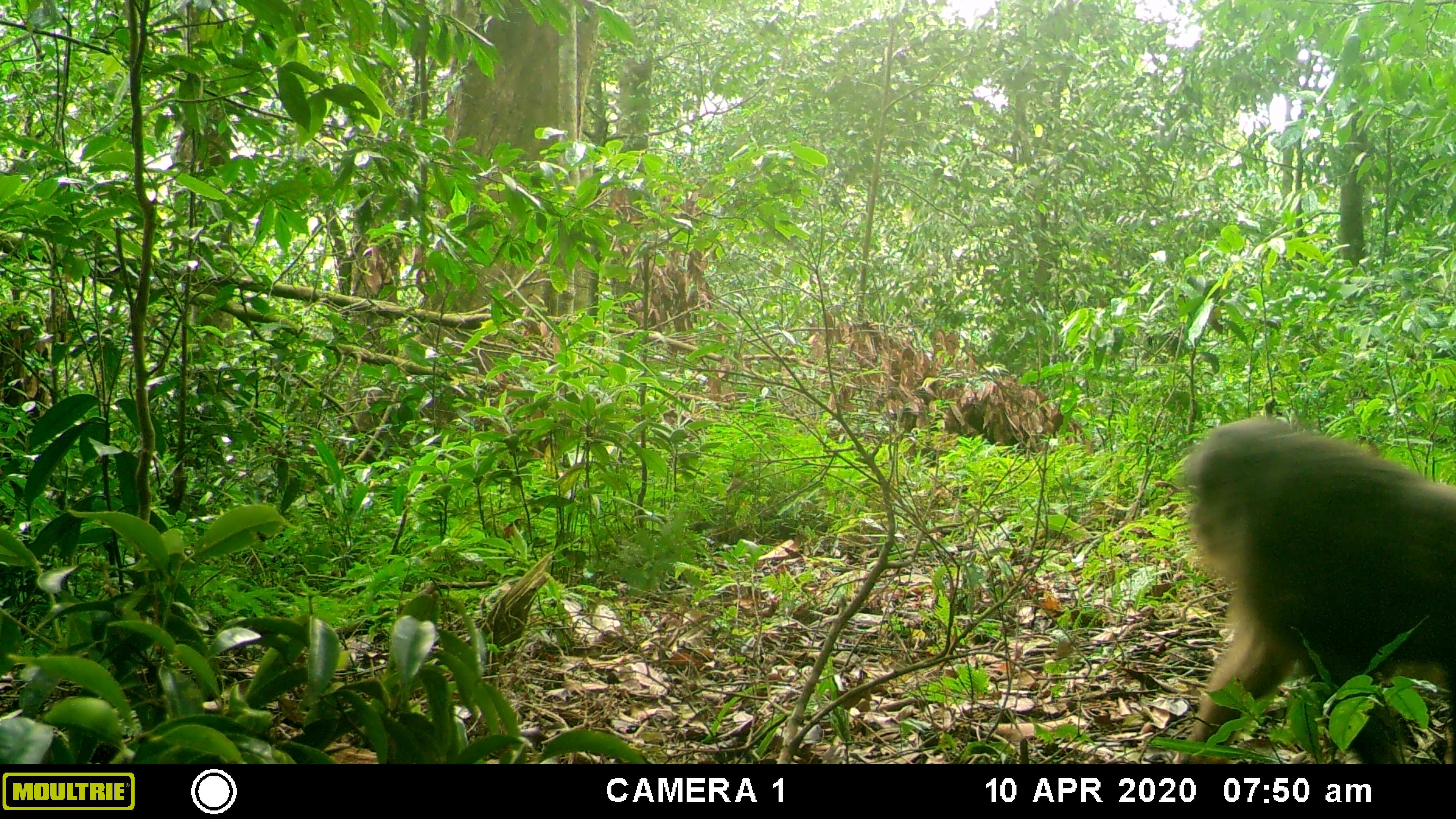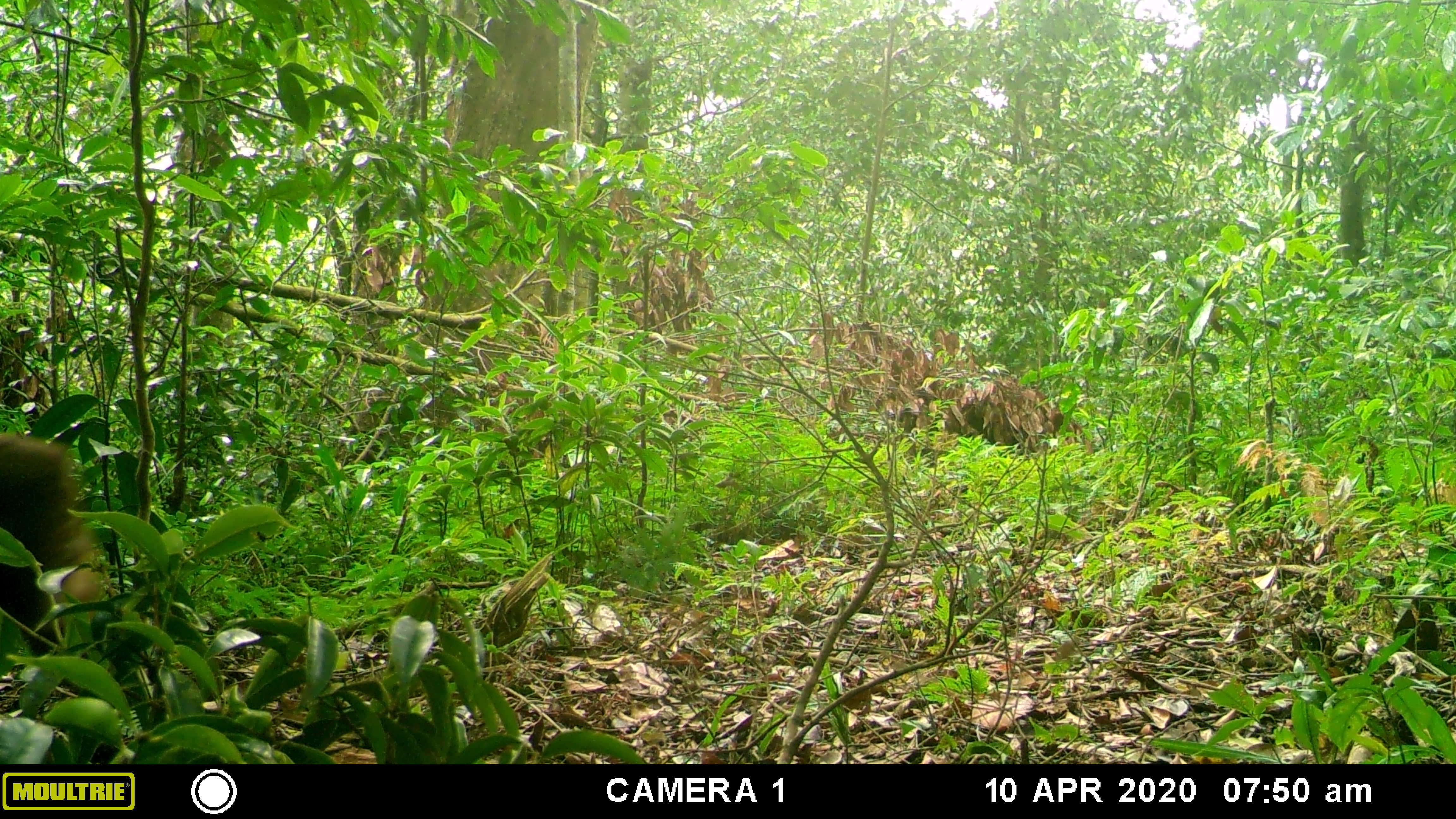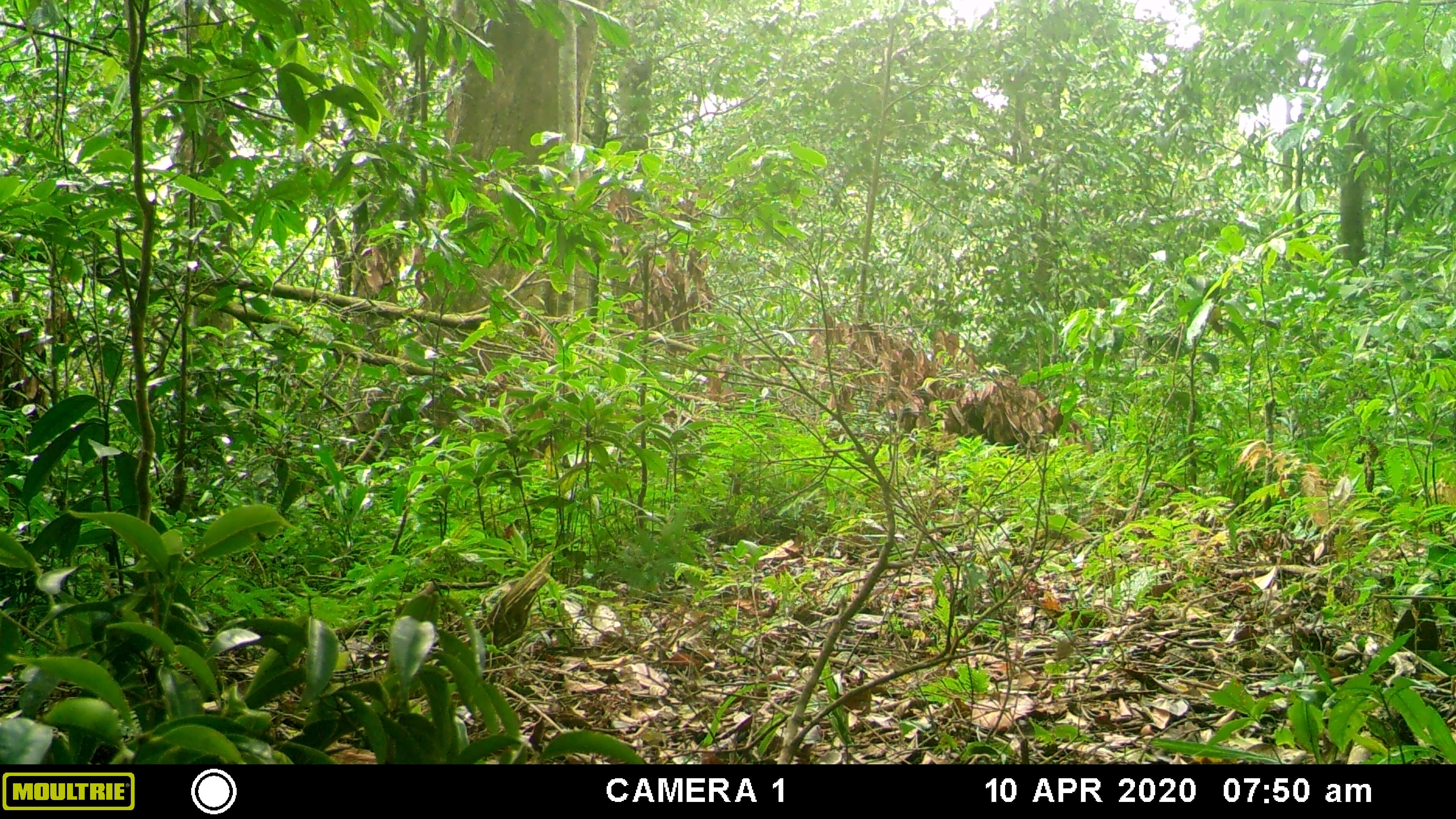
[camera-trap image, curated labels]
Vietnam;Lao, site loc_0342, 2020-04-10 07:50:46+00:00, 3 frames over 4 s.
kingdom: Animalia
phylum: Chordata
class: Mammalia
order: Primates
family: Cercopithecidae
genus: Macaca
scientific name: Macaca arctoides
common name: stump-tailed macaque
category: stump tailed macaque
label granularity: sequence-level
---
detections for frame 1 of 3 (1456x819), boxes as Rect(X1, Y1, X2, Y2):
stump tailed macaque: Rect(1178, 416, 1456, 763)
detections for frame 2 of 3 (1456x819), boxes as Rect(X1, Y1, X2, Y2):
stump tailed macaque: Rect(0, 432, 99, 738)